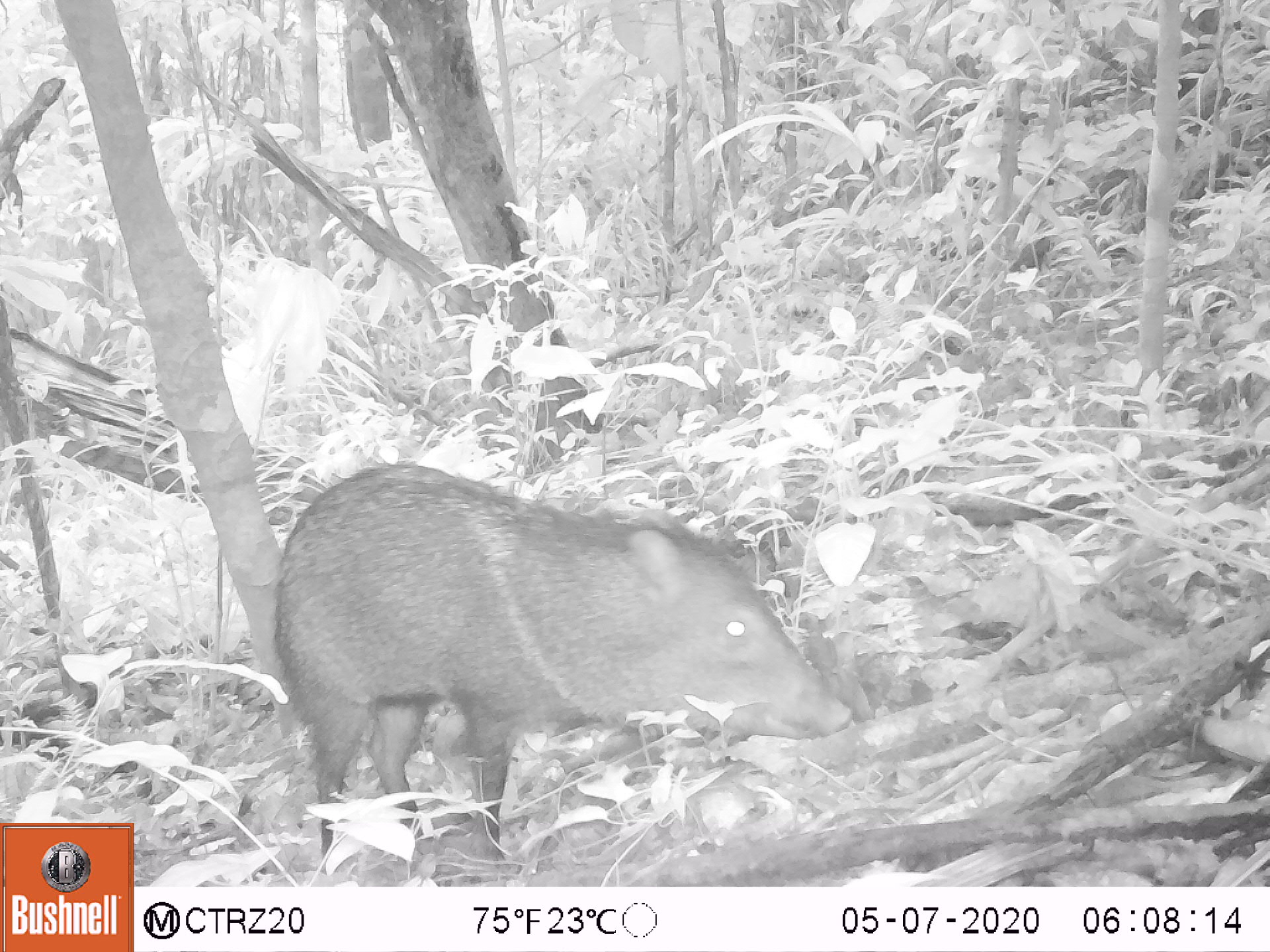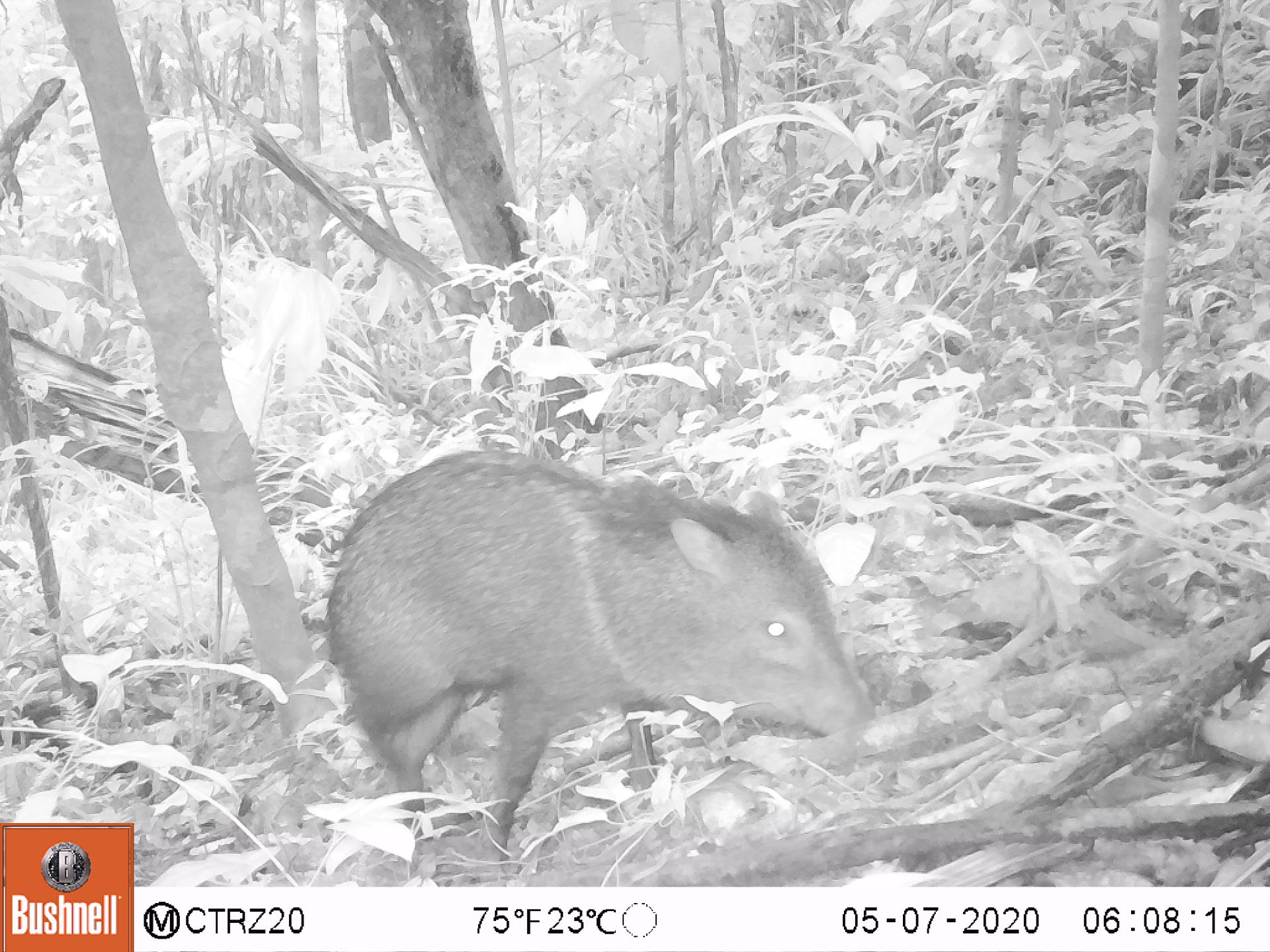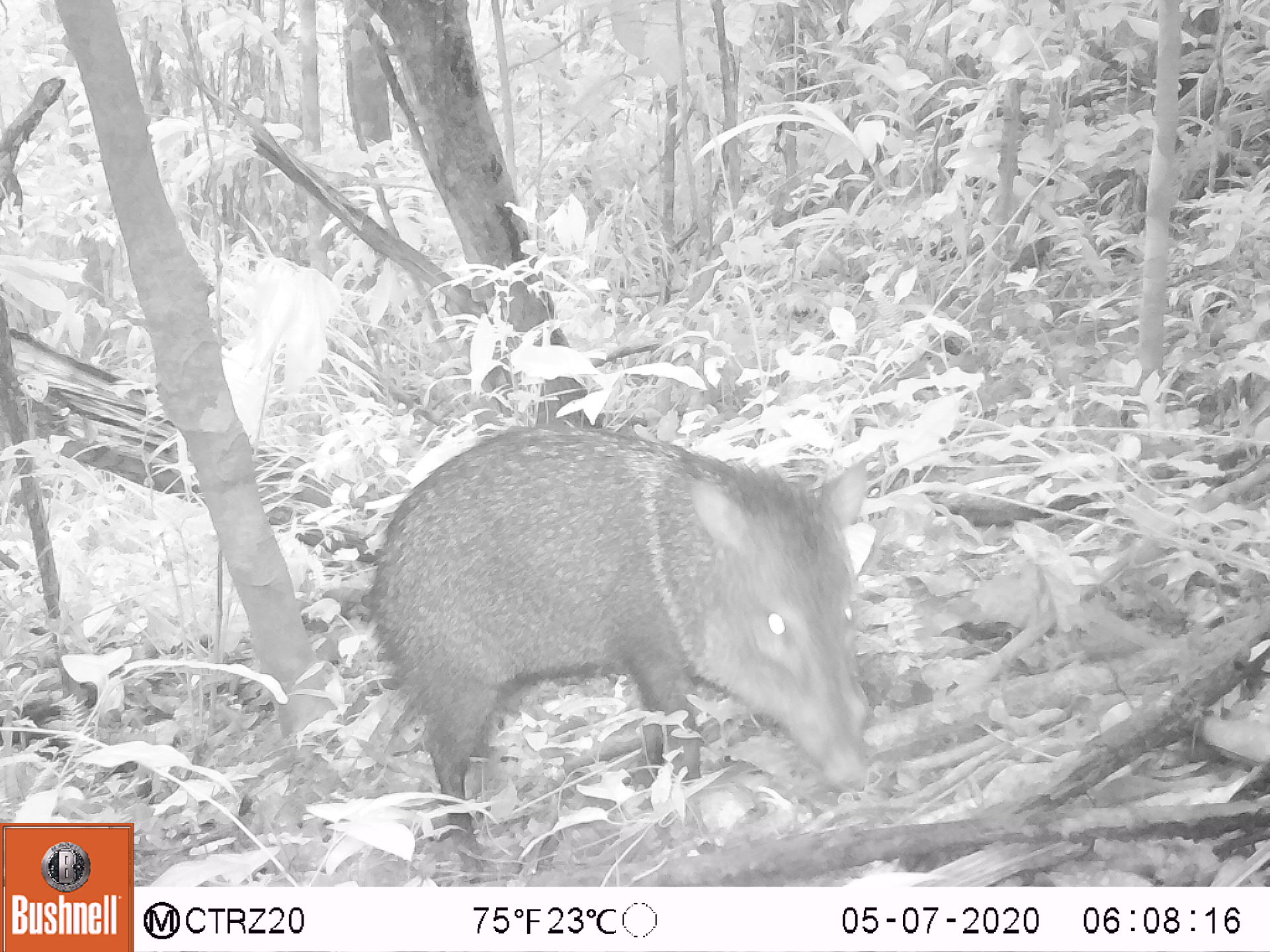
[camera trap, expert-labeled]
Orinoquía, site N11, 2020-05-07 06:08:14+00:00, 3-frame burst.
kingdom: Animalia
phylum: Chordata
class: Mammalia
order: Artiodactyla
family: Tayassuidae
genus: Pecari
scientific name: Pecari tajacu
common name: collared peccary